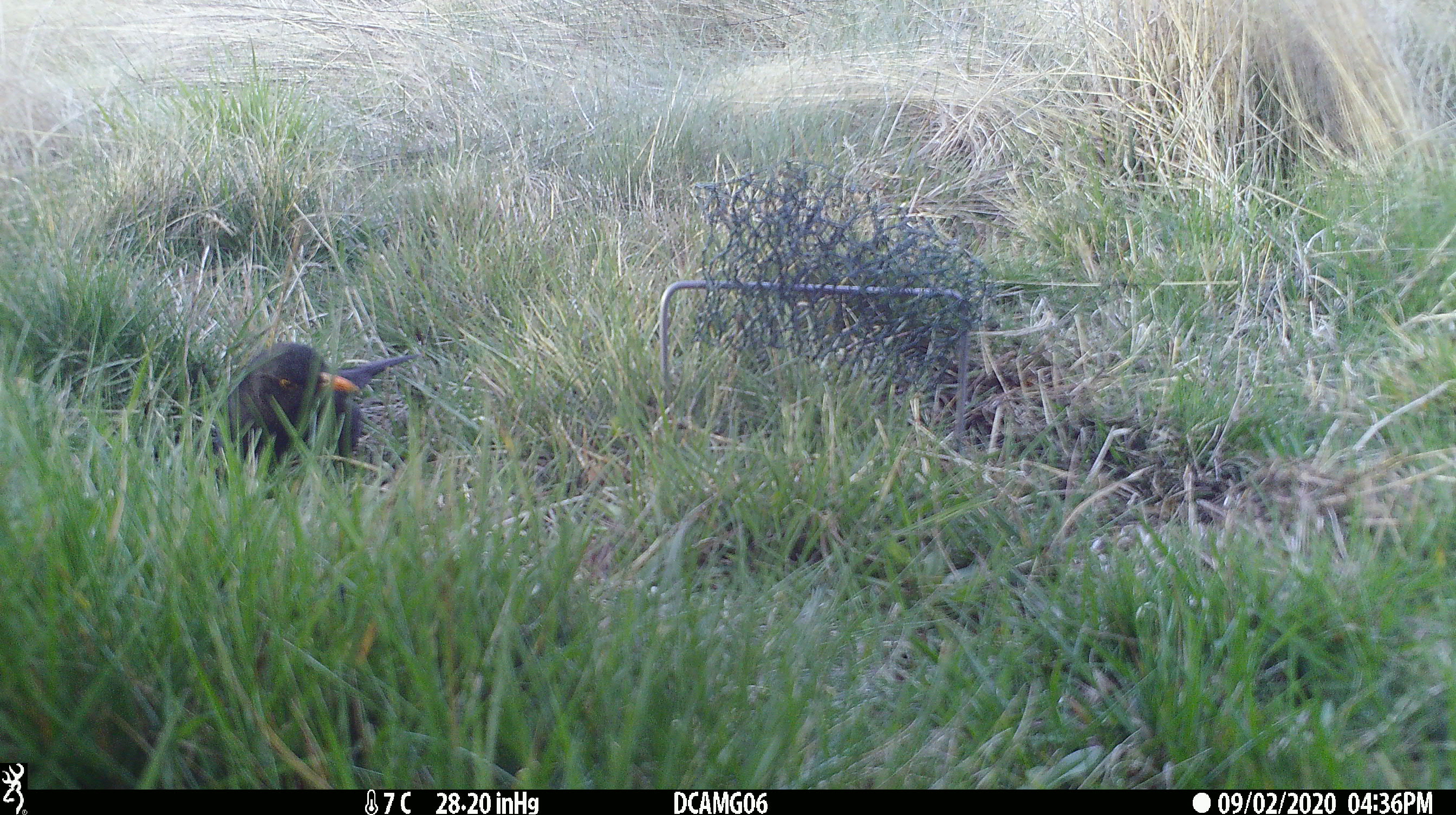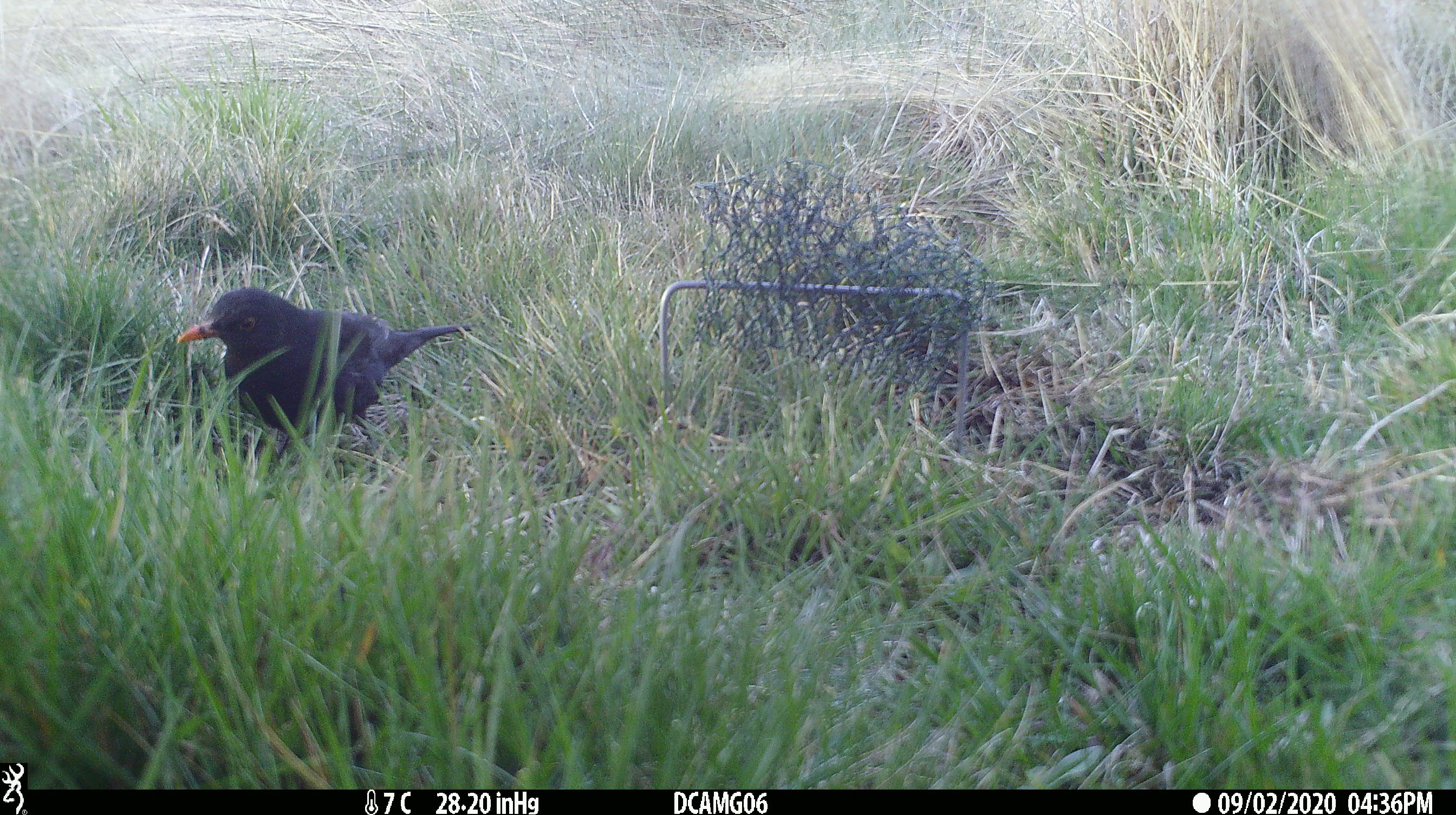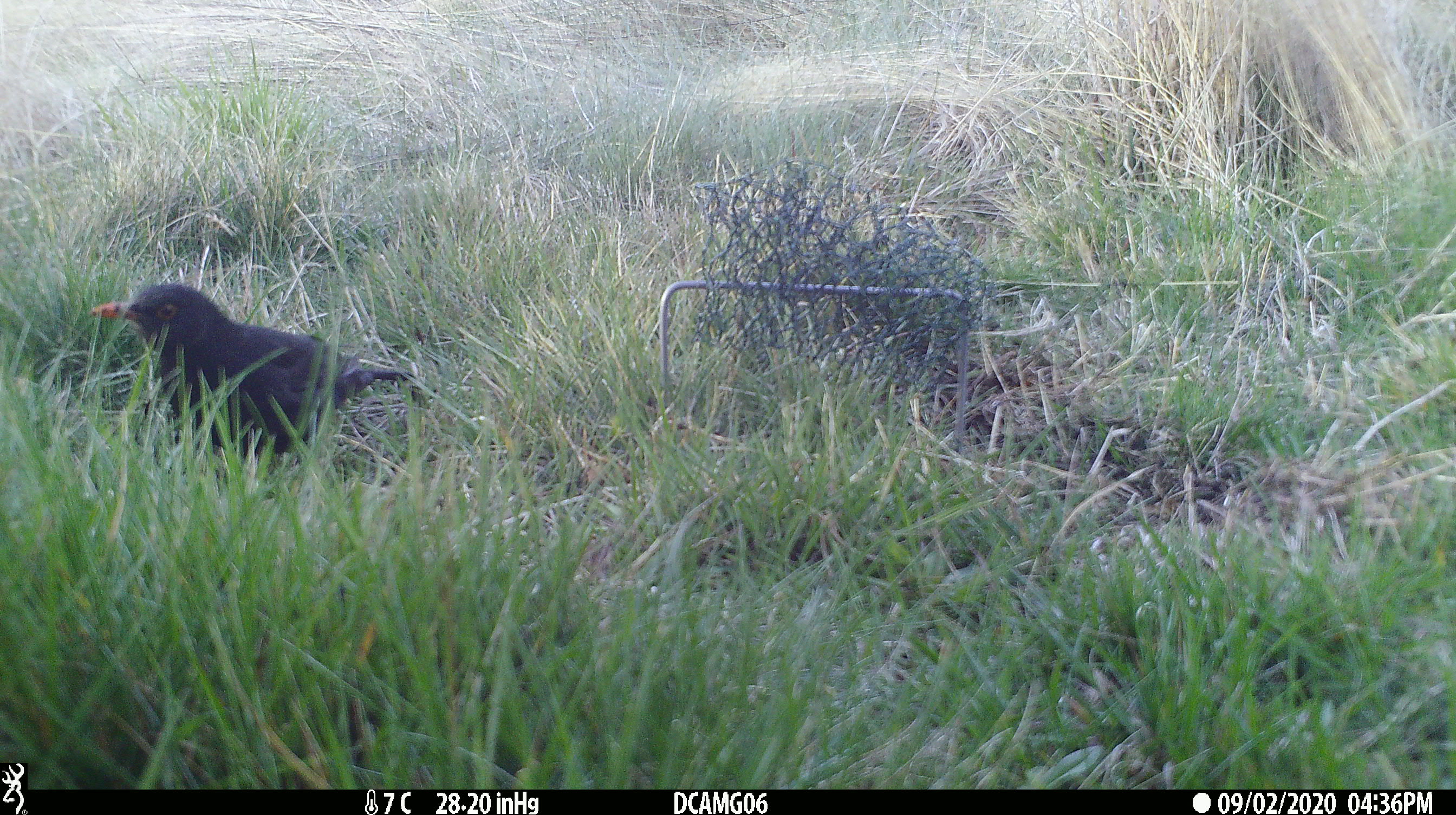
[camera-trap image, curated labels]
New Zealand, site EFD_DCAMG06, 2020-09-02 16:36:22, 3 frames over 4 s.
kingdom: Animalia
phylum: Chordata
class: Aves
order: Passeriformes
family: Turdidae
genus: Turdus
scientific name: Turdus merula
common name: eurasian blackbird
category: blackbird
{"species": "blackbird (eurasian blackbird) (Turdus merula)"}